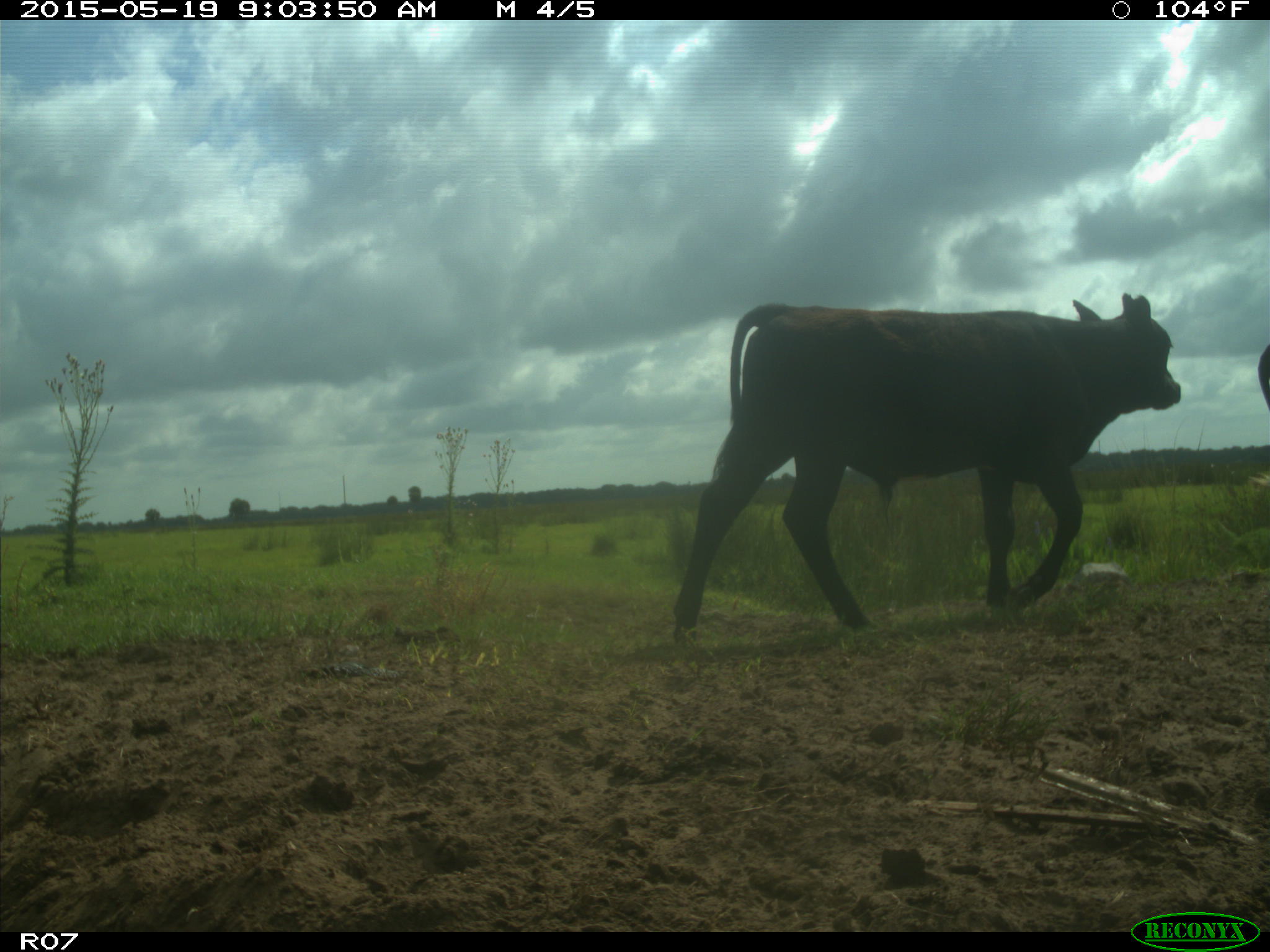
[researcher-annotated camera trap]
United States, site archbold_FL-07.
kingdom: Animalia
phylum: Chordata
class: Mammalia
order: Artiodactyla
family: Bovidae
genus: Bos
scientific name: Bos taurus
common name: domestic cow